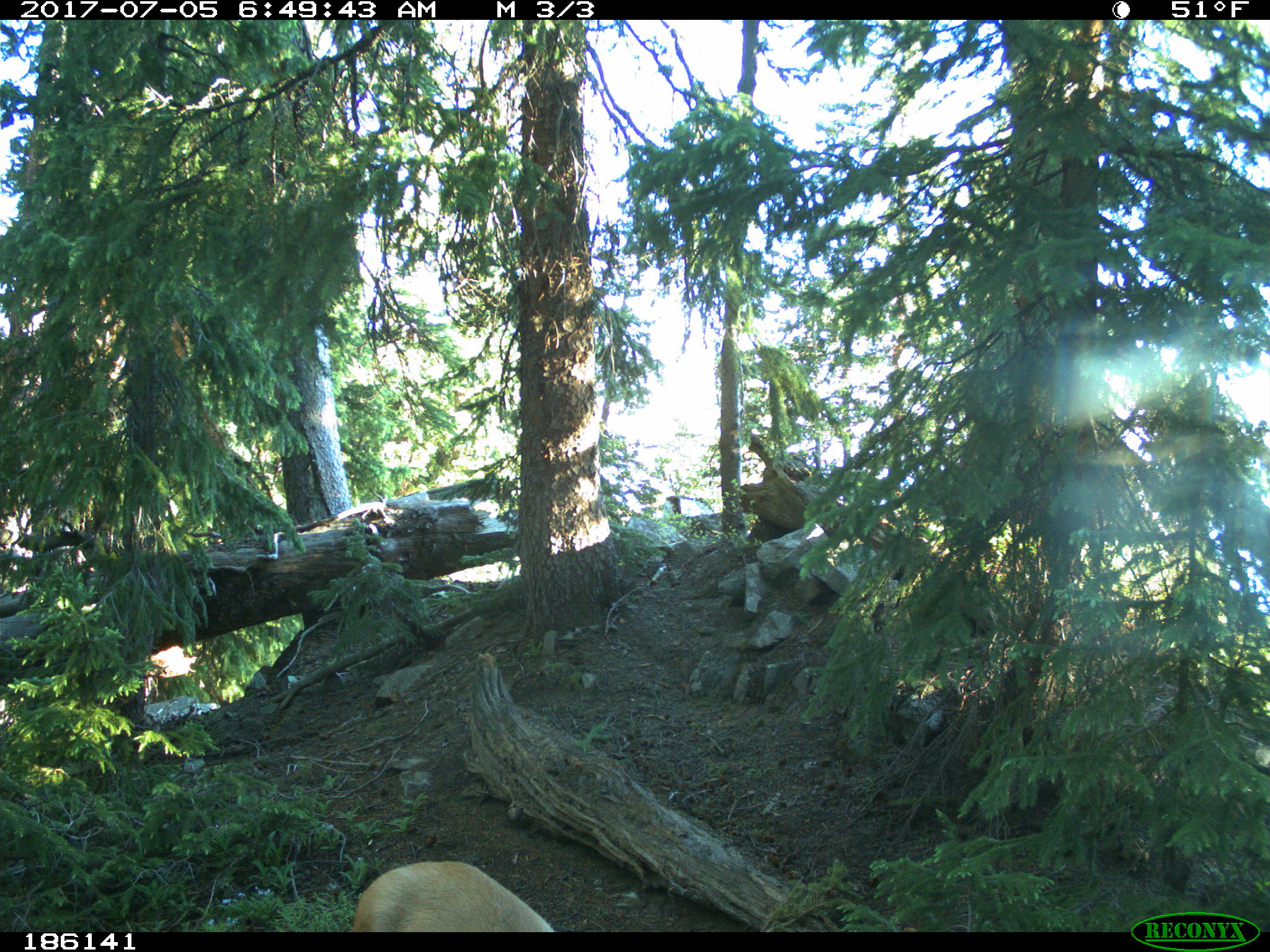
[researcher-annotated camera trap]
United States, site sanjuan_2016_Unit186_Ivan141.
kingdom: Animalia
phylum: Chordata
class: Mammalia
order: Artiodactyla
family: Cervidae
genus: Odocoileus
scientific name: Odocoileus hemionus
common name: mule deer